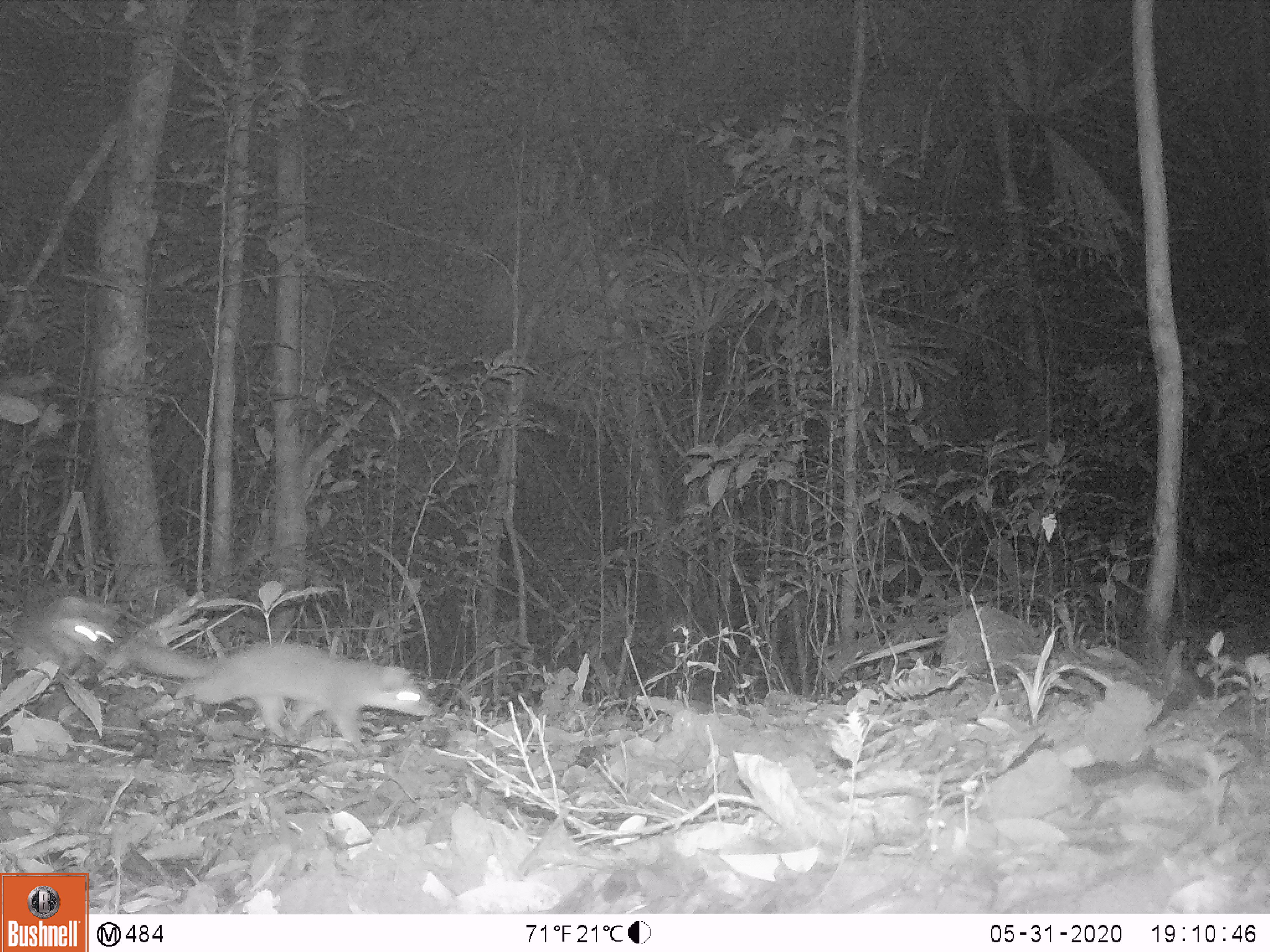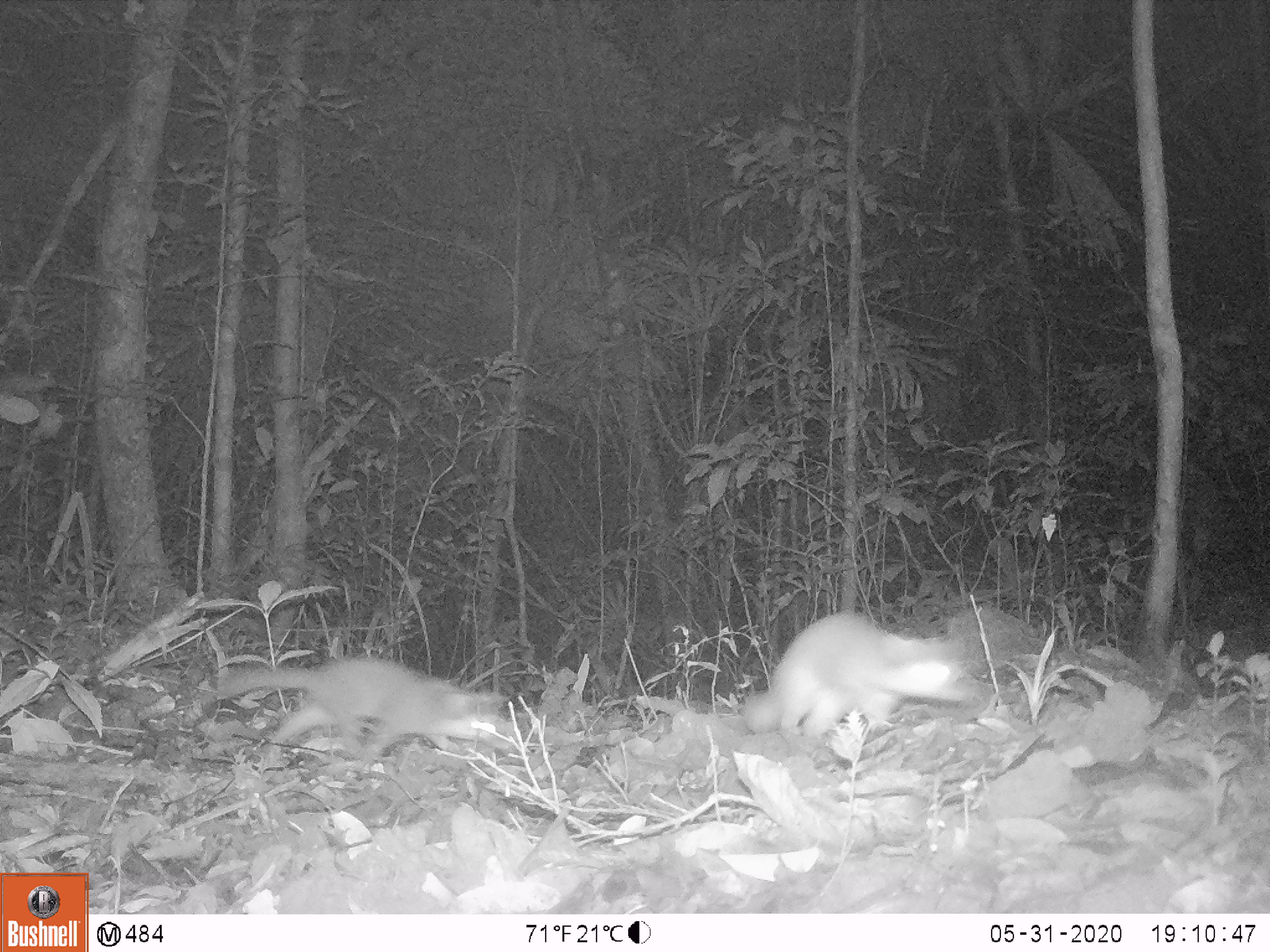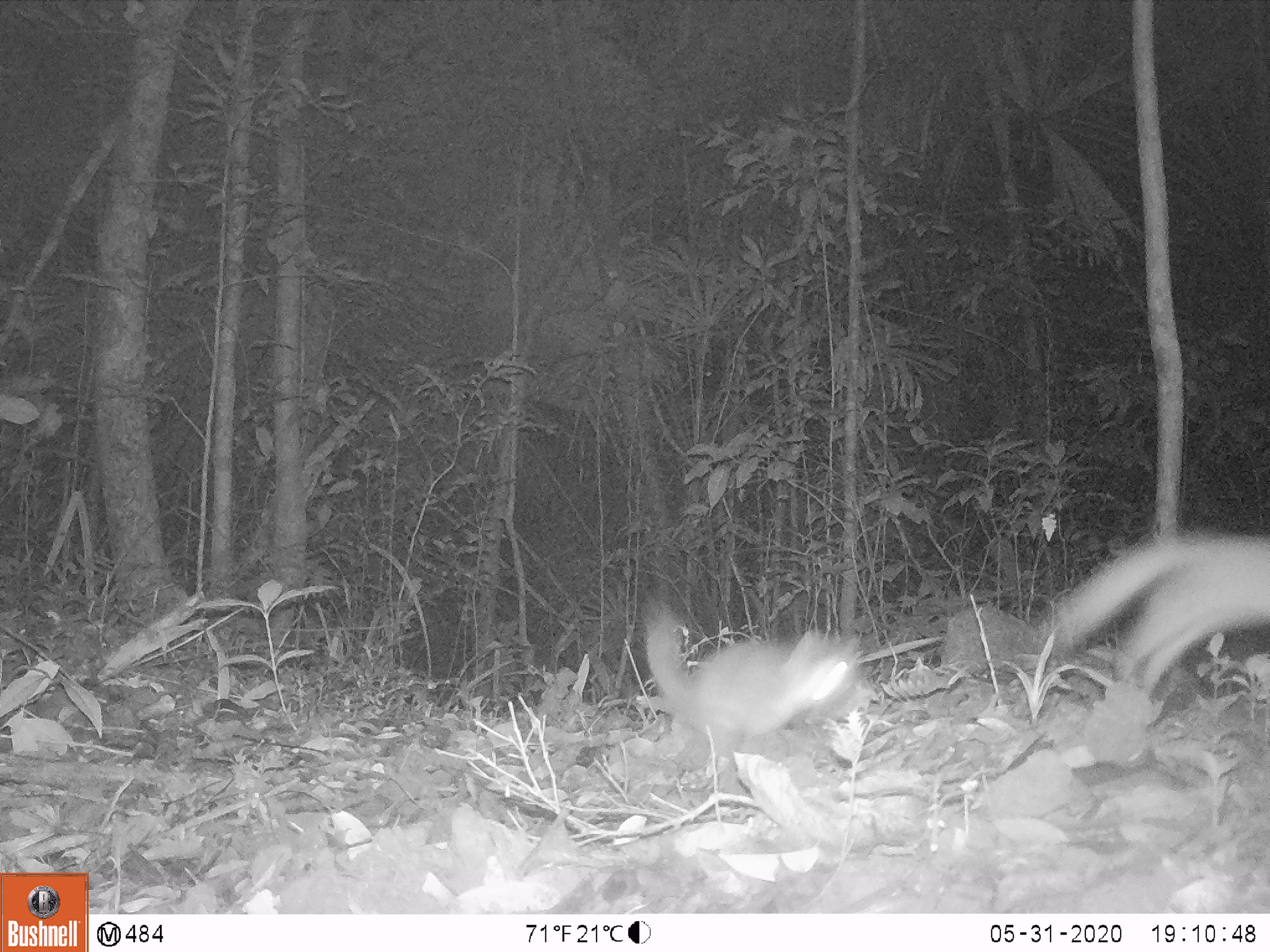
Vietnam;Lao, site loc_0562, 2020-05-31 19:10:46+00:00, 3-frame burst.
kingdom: Animalia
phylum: Chordata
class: Mammalia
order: Carnivora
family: Mustelidae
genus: Melogale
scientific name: Melogale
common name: ferret badger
Ferret badger (Melogale). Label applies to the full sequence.